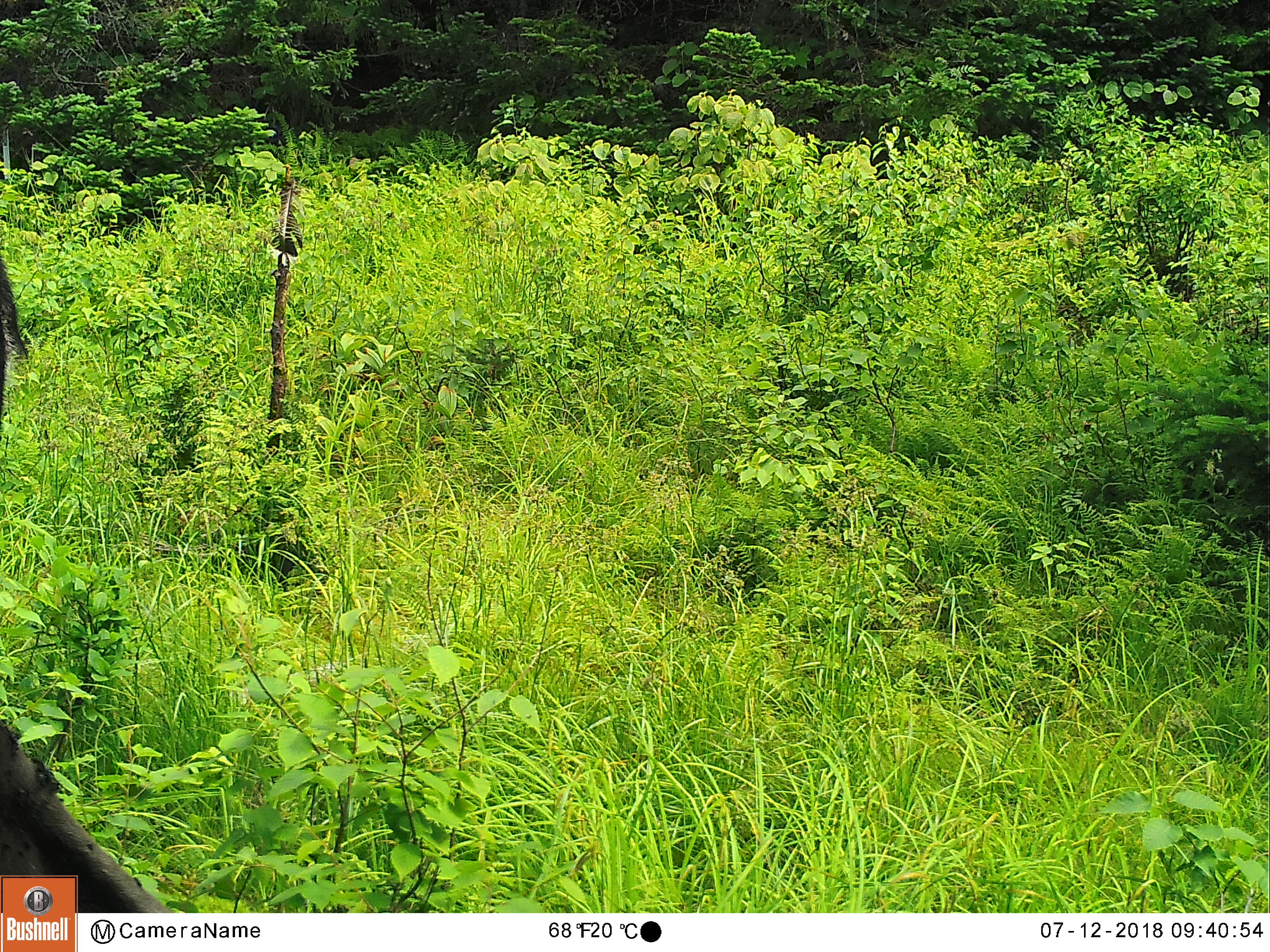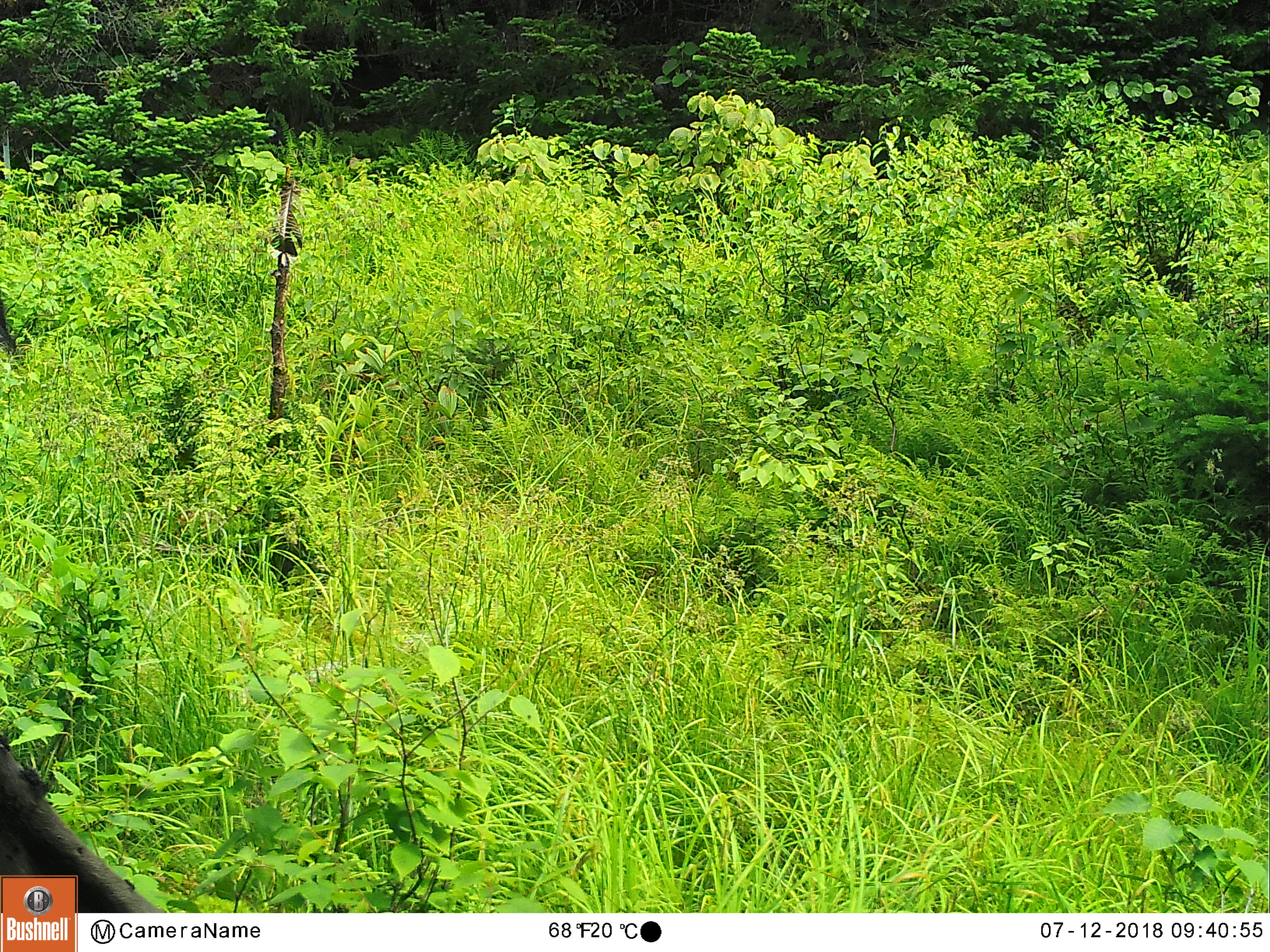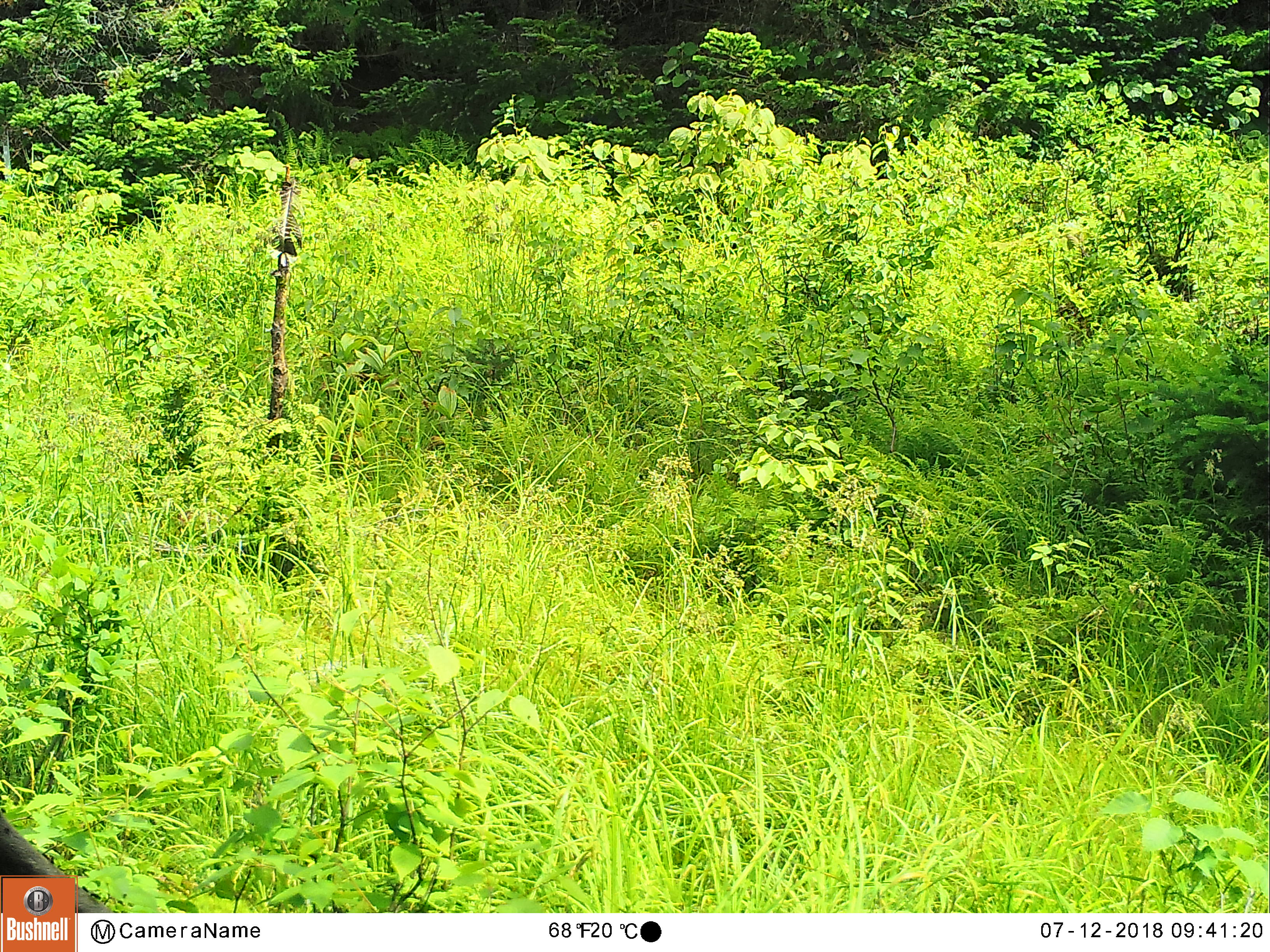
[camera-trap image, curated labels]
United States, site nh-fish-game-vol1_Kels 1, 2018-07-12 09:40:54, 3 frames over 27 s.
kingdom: Animalia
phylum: Chordata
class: Mammalia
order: Artiodactyla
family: Cervidae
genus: Alces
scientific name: Alces alces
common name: moose